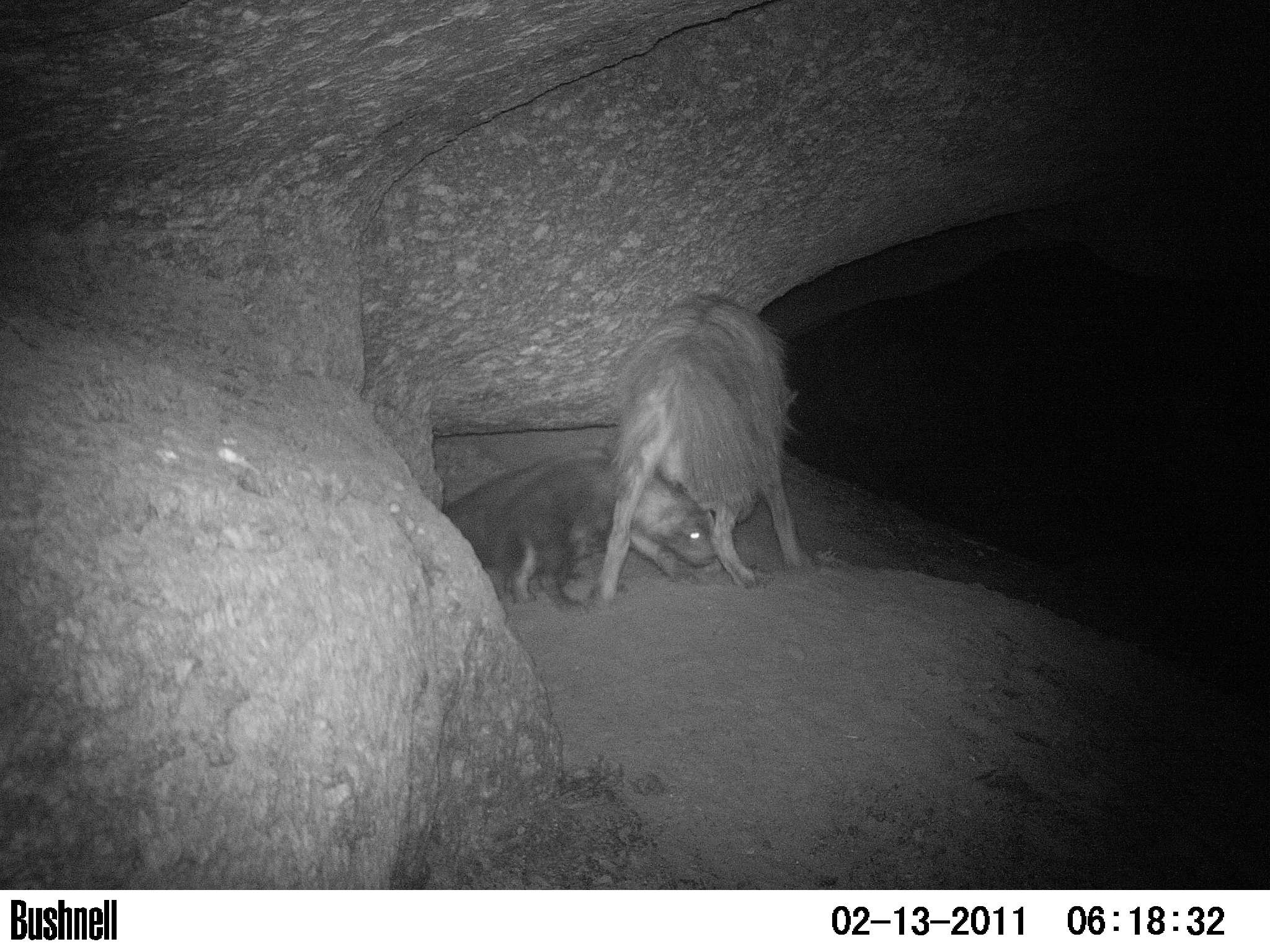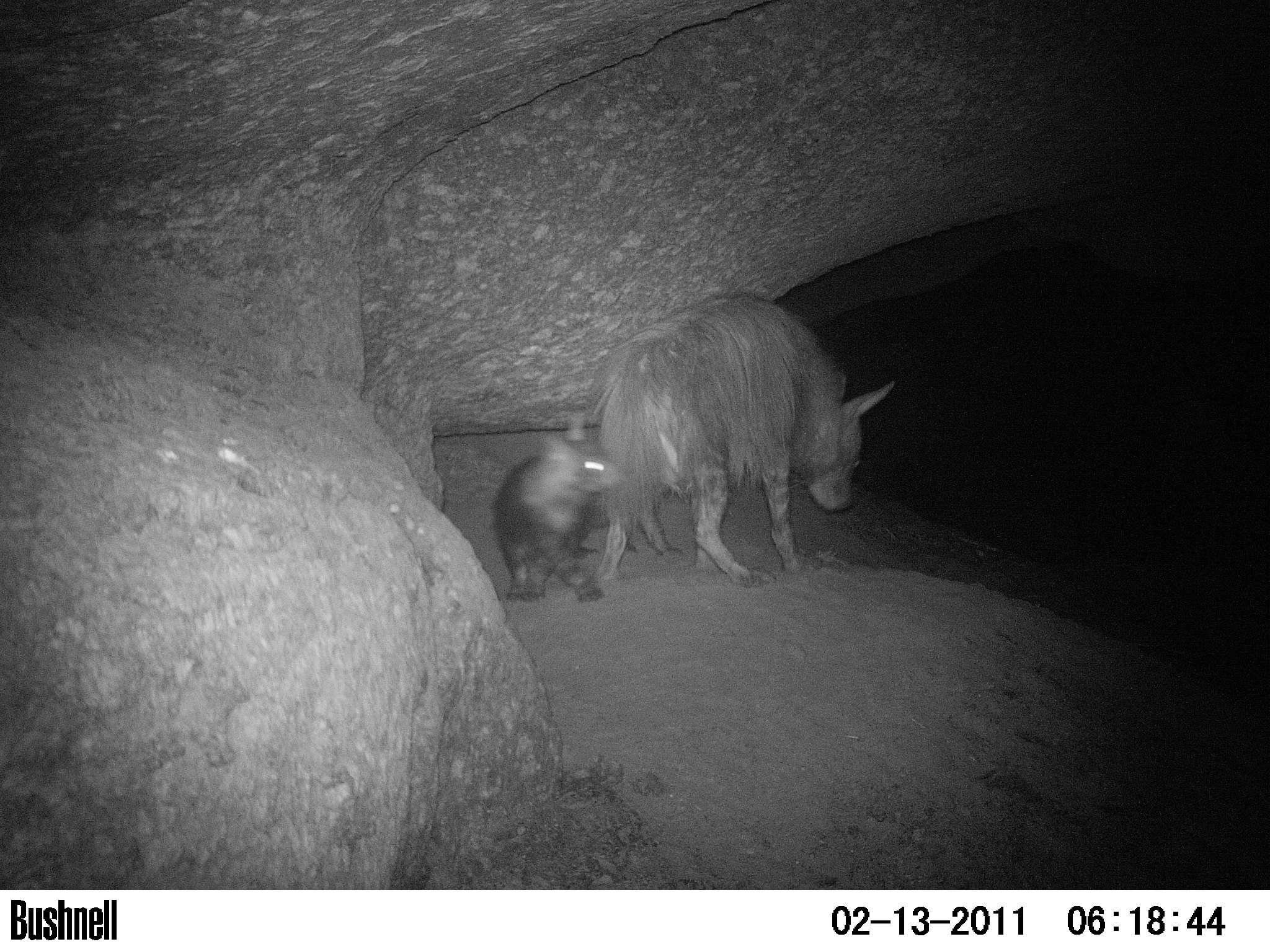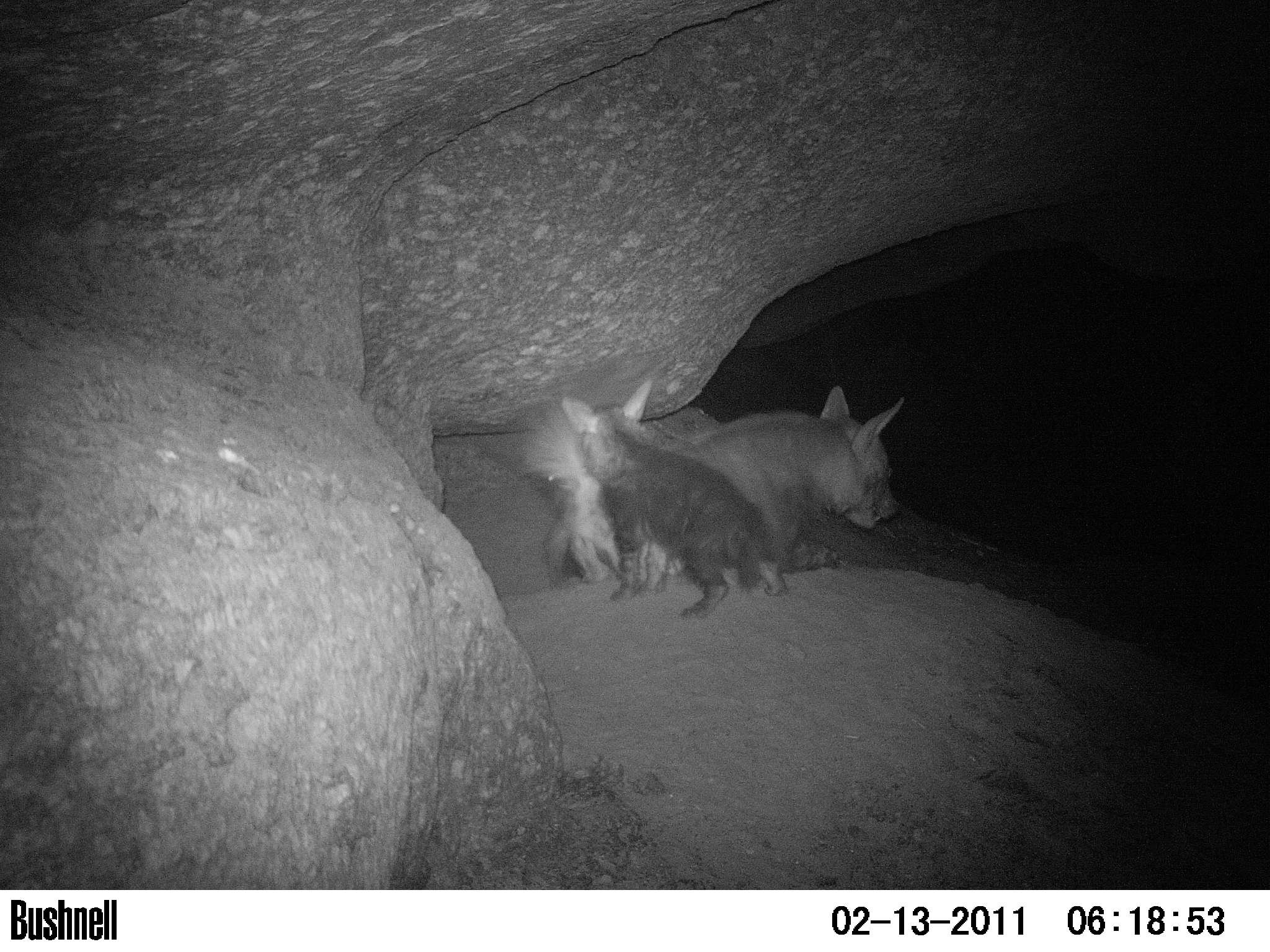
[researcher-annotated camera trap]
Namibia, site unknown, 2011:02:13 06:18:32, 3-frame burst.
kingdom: Animalia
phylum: Chordata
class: Mammalia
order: Carnivora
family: Hyaenidae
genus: Parahyaena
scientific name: Parahyaena brunnea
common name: brown hyena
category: hyaena brunnea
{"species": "hyaena brunnea (brown hyena) (Parahyaena brunnea)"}